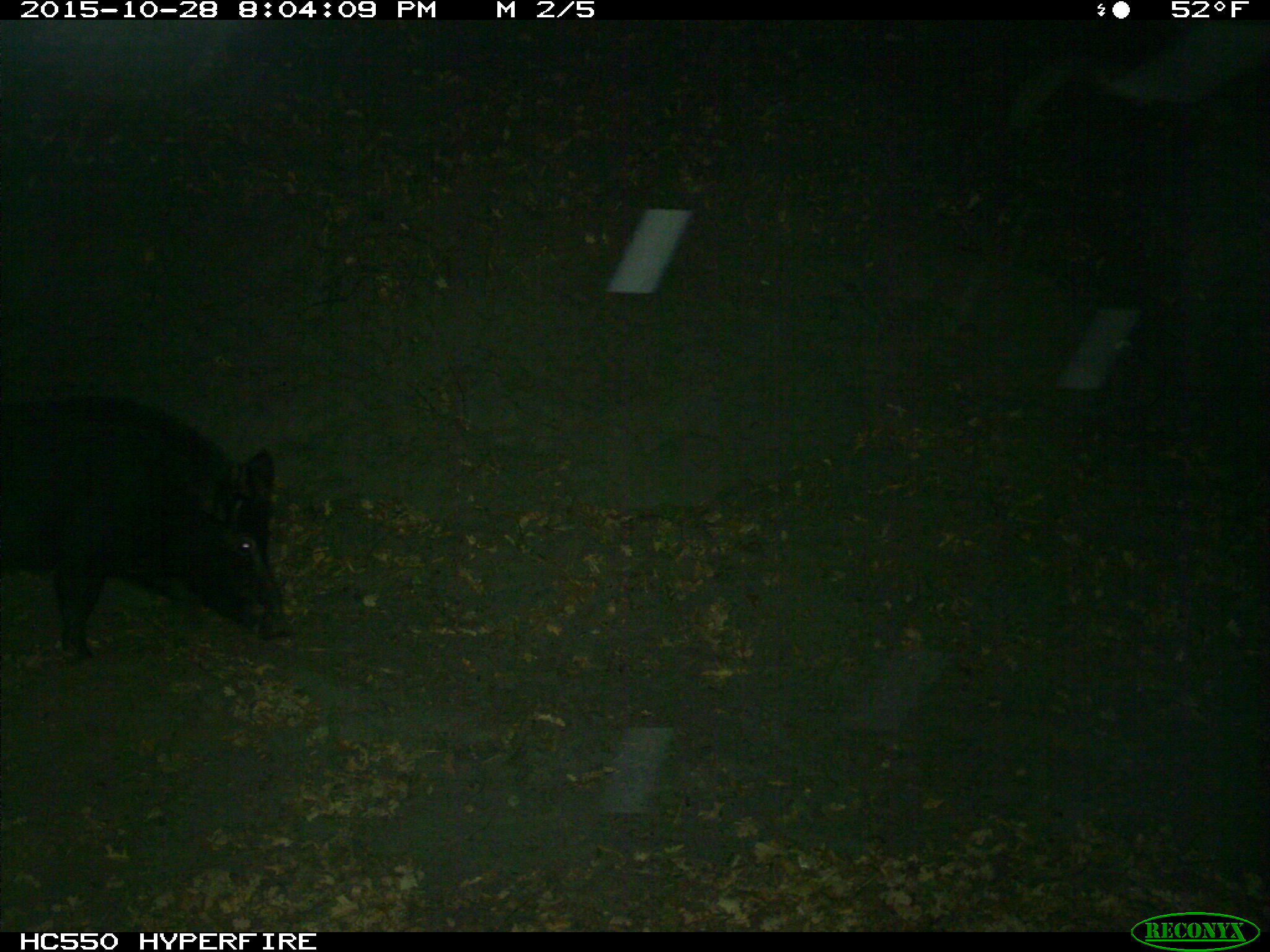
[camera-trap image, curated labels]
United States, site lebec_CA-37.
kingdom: Animalia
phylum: Chordata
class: Mammalia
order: Artiodactyla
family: Suidae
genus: Sus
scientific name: Sus scrofa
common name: wild boar